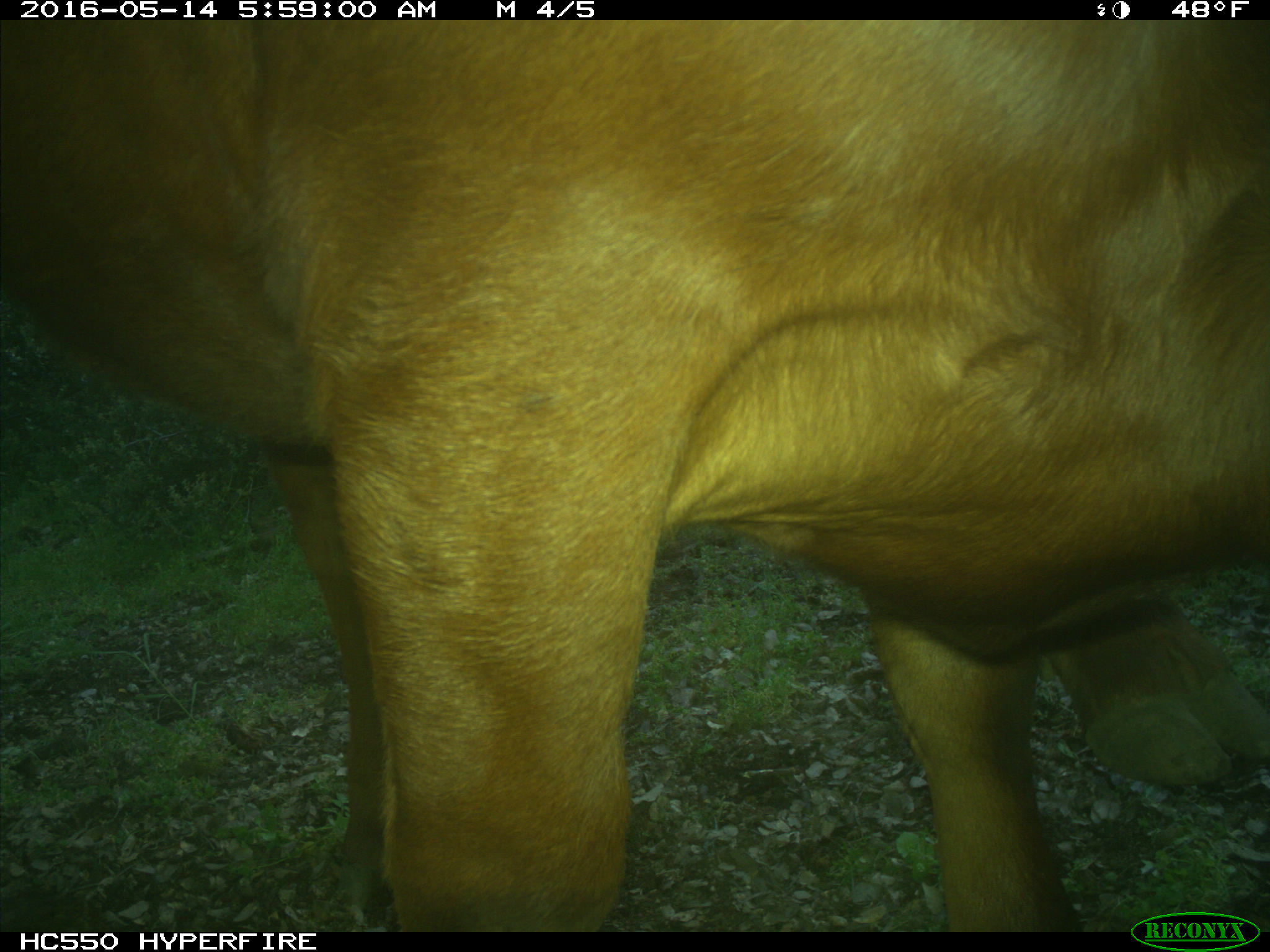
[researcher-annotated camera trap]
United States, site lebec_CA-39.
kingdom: Animalia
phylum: Chordata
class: Mammalia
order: Artiodactyla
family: Bovidae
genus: Bos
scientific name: Bos taurus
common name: domestic cow